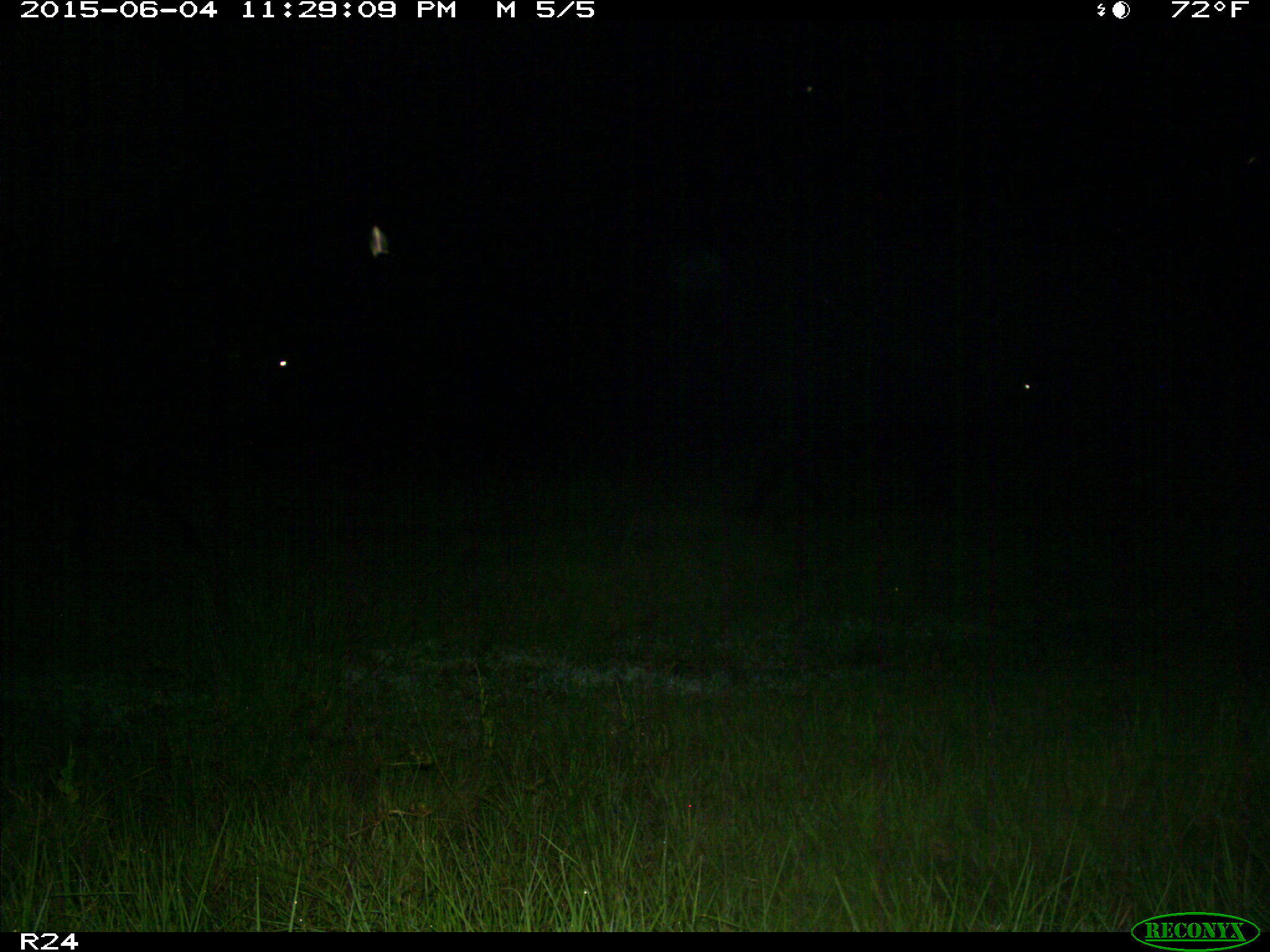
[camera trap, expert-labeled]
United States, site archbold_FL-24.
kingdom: Animalia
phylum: Chordata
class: Mammalia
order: Artiodactyla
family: Bovidae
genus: Bos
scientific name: Bos taurus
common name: domestic cow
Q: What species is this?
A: Bos taurus (domestic cow).